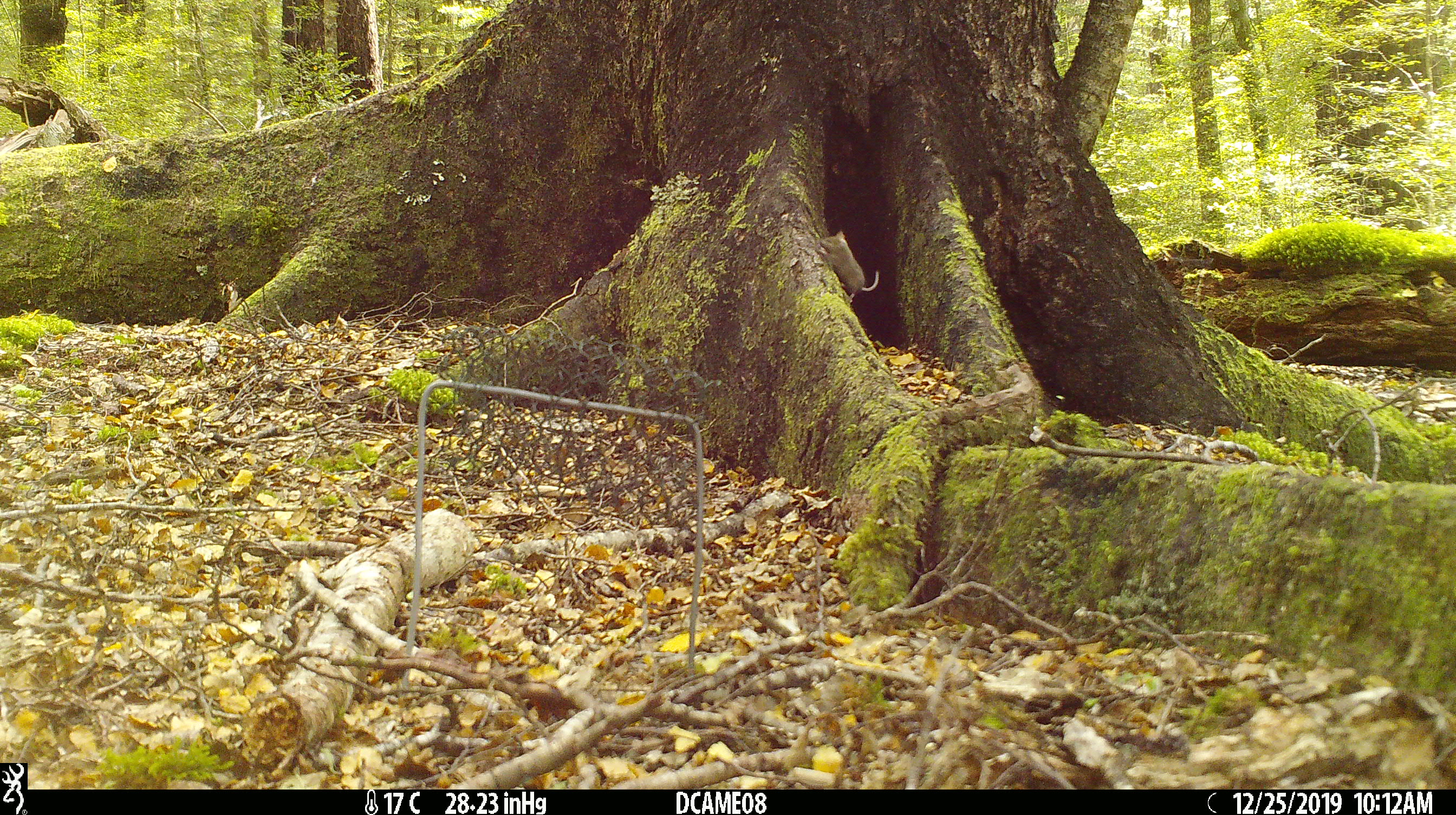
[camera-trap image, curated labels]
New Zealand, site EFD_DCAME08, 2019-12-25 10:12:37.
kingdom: Animalia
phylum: Chordata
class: Mammalia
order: Rodentia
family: Muridae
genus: Mus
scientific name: Mus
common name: mouse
Mouse (Mus).